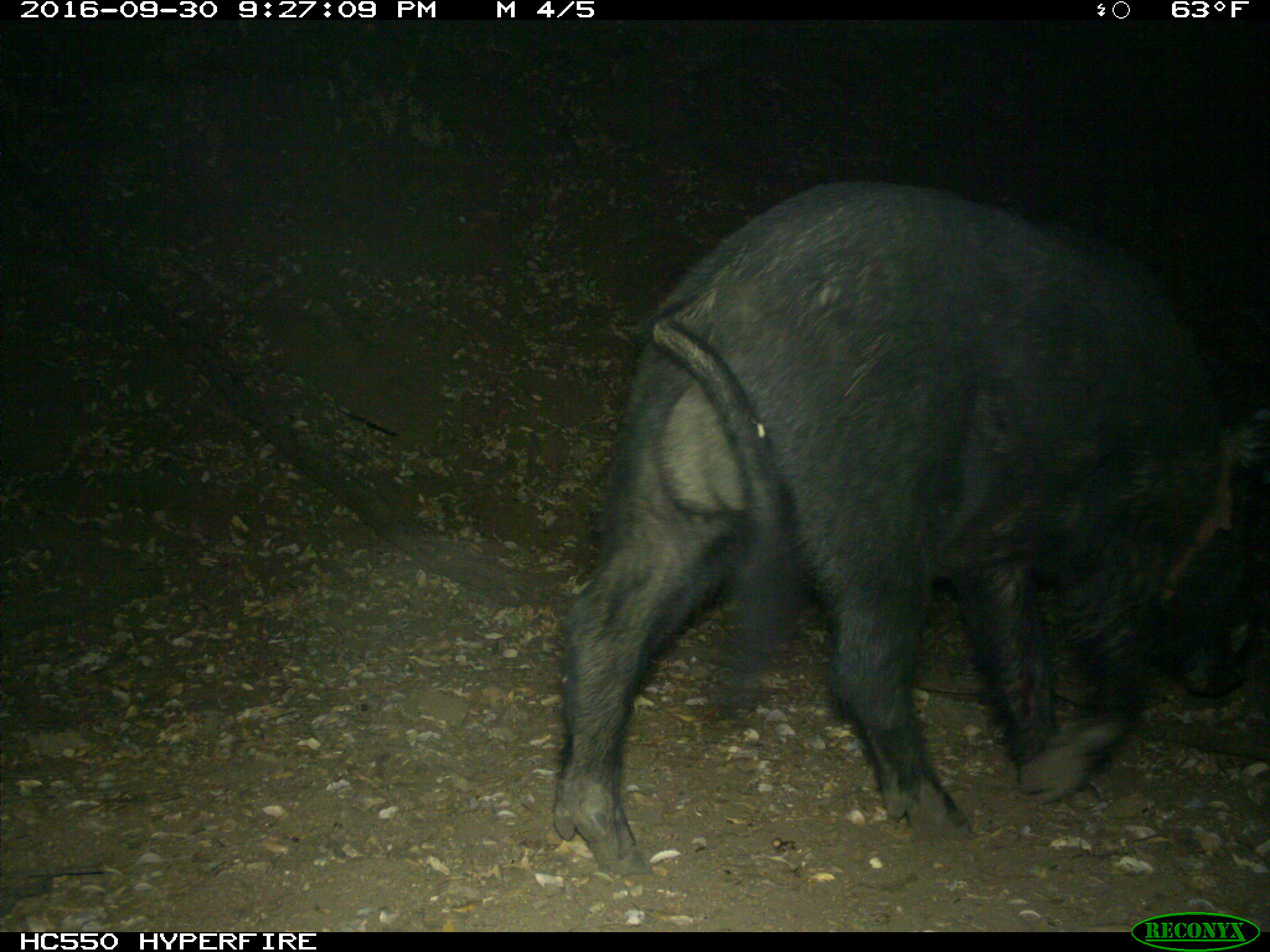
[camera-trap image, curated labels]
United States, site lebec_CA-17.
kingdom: Animalia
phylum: Chordata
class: Mammalia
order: Artiodactyla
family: Suidae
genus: Sus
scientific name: Sus scrofa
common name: wild boar